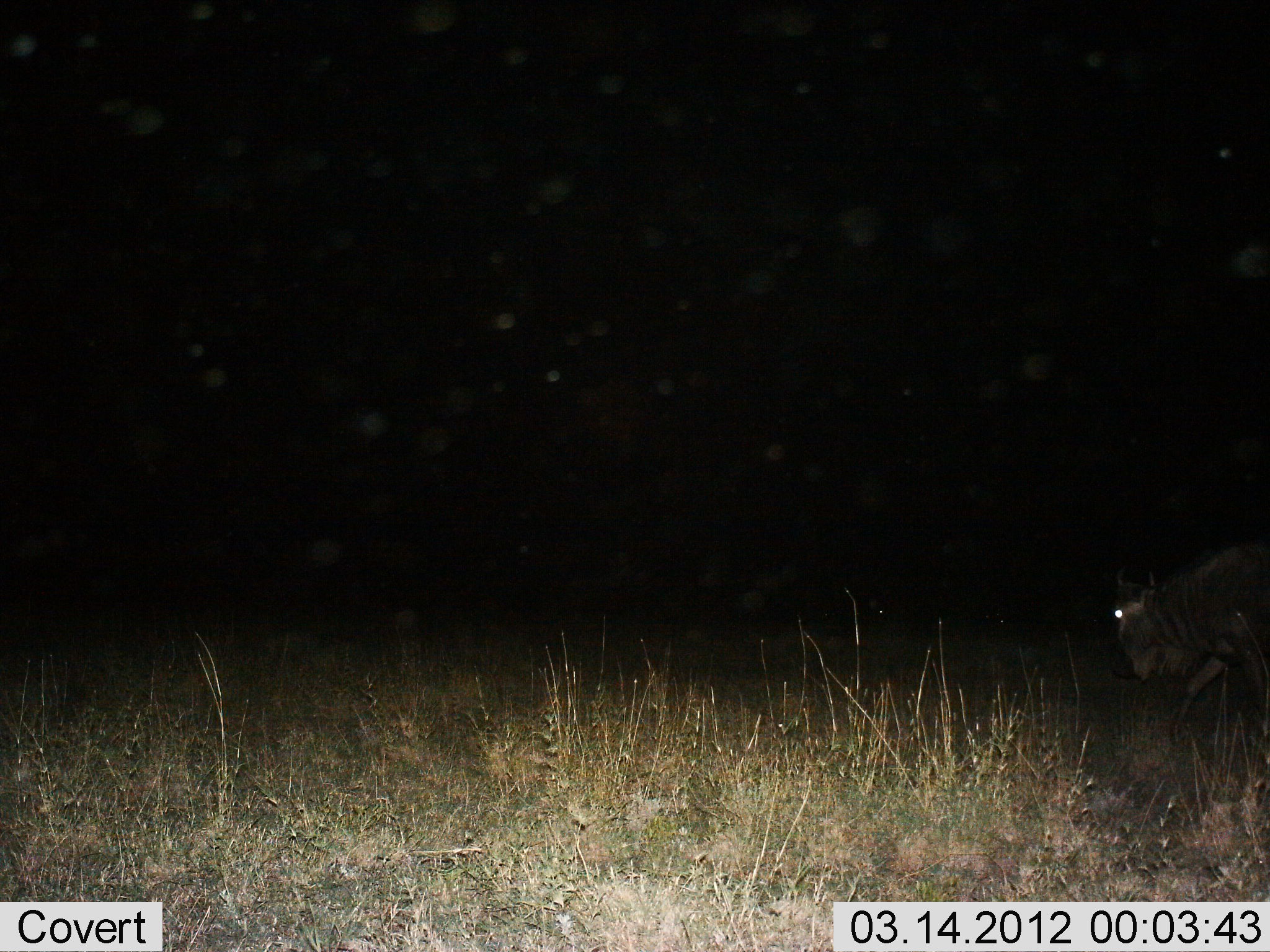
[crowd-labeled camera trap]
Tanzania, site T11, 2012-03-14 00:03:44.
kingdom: Animalia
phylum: Chordata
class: Mammalia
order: Artiodactyla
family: Bovidae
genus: Connochaetes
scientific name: Connochaetes taurinus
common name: blue wildebeest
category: wildebeest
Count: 1.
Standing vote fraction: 11%.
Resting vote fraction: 0%.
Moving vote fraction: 83%.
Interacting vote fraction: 0%.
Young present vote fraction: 0%.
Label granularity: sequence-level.